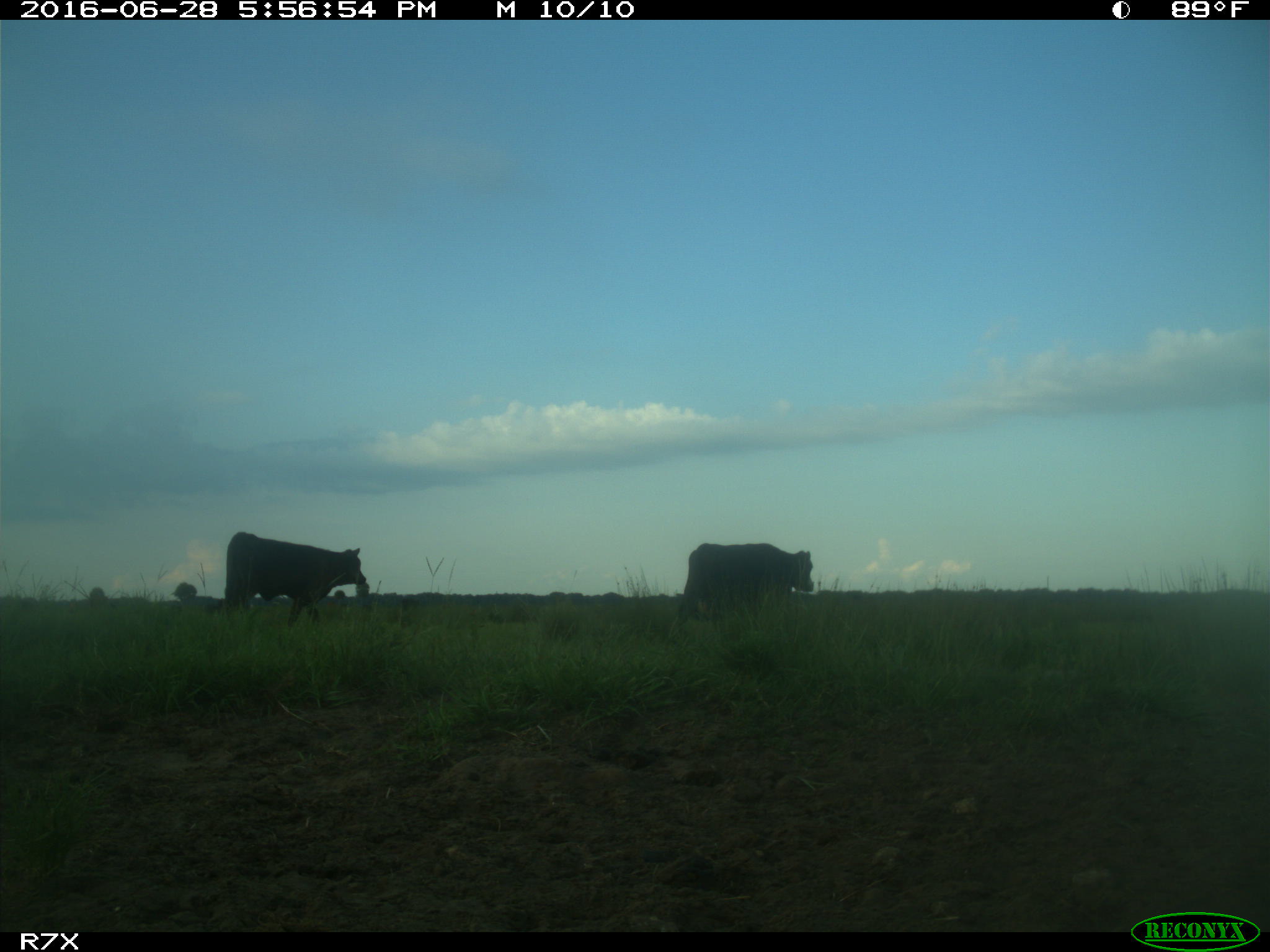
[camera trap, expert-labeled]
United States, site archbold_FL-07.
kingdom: Animalia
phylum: Chordata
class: Mammalia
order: Artiodactyla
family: Bovidae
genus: Bos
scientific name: Bos taurus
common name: domestic cow